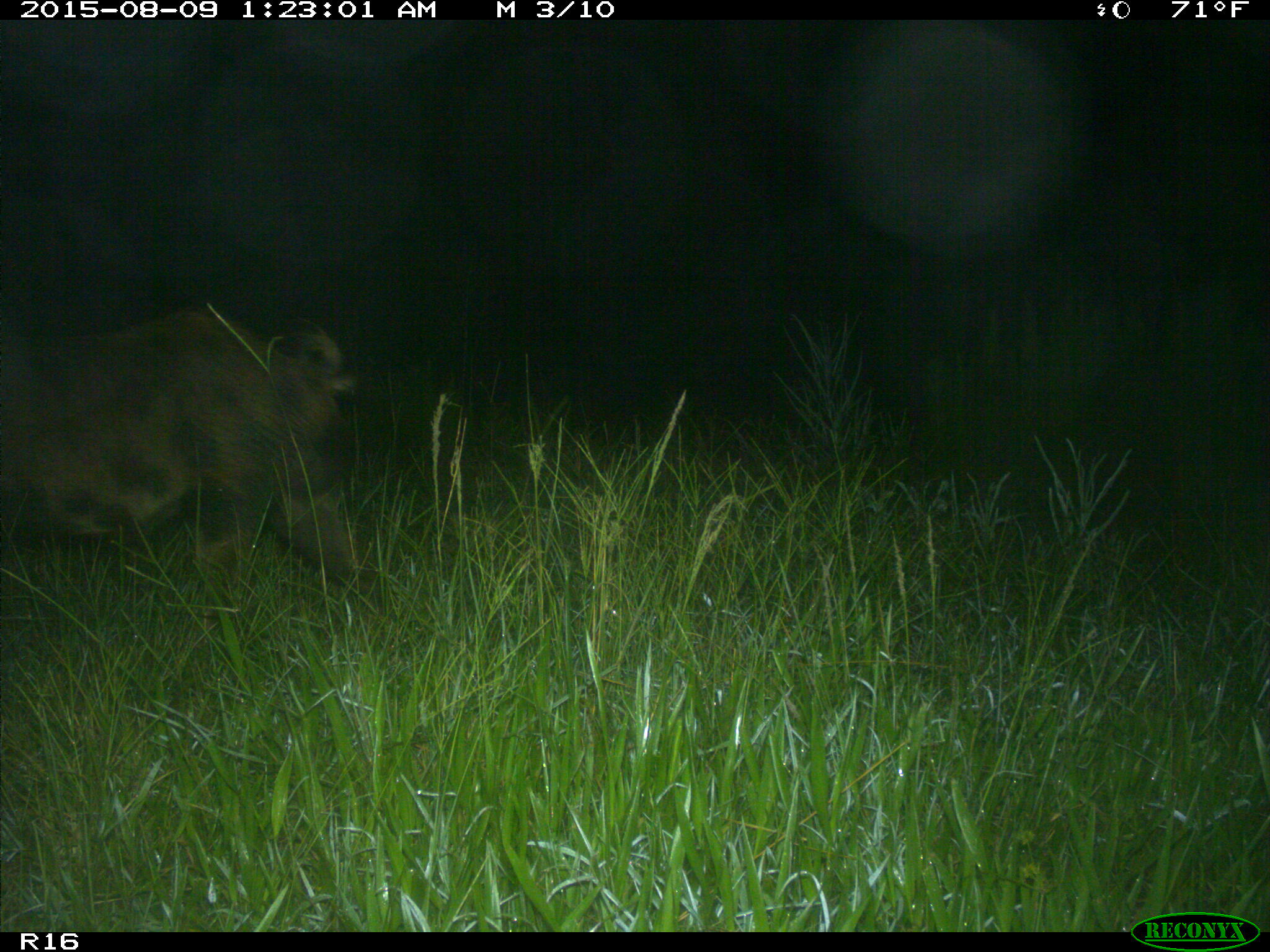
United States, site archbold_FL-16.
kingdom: Animalia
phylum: Chordata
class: Mammalia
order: Artiodactyla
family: Suidae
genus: Sus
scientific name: Sus scrofa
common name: wild boar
Sus scrofa (wild boar).